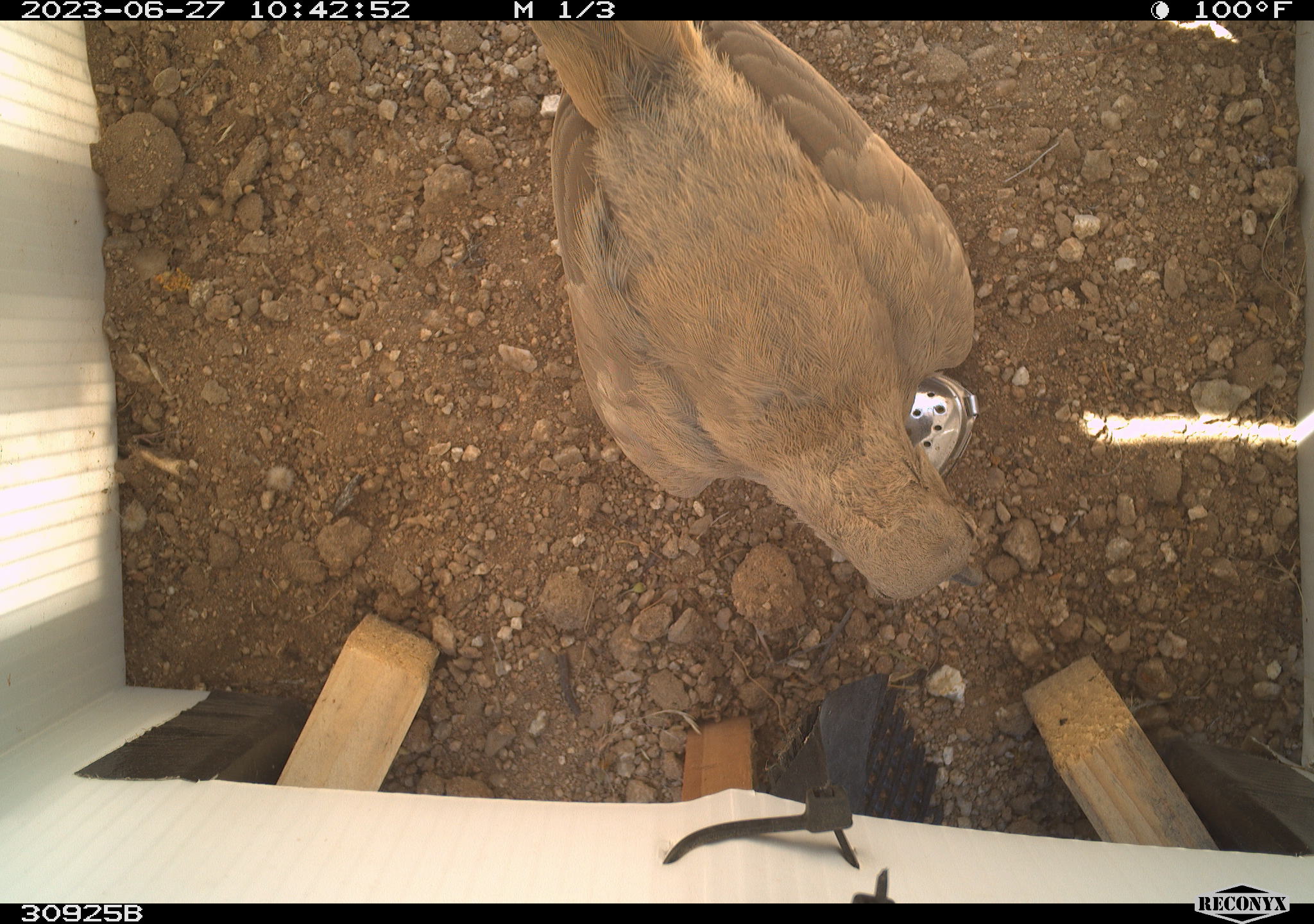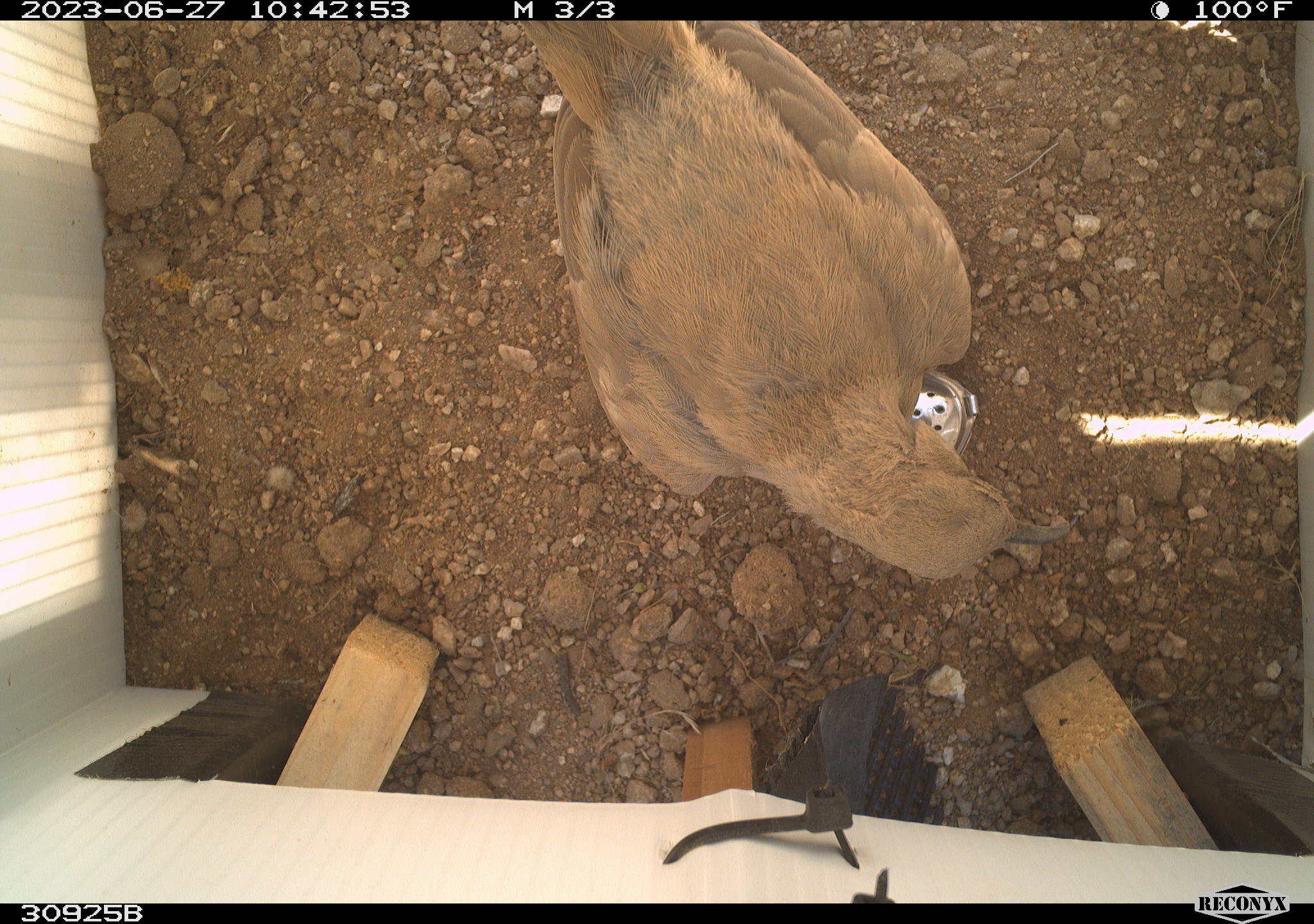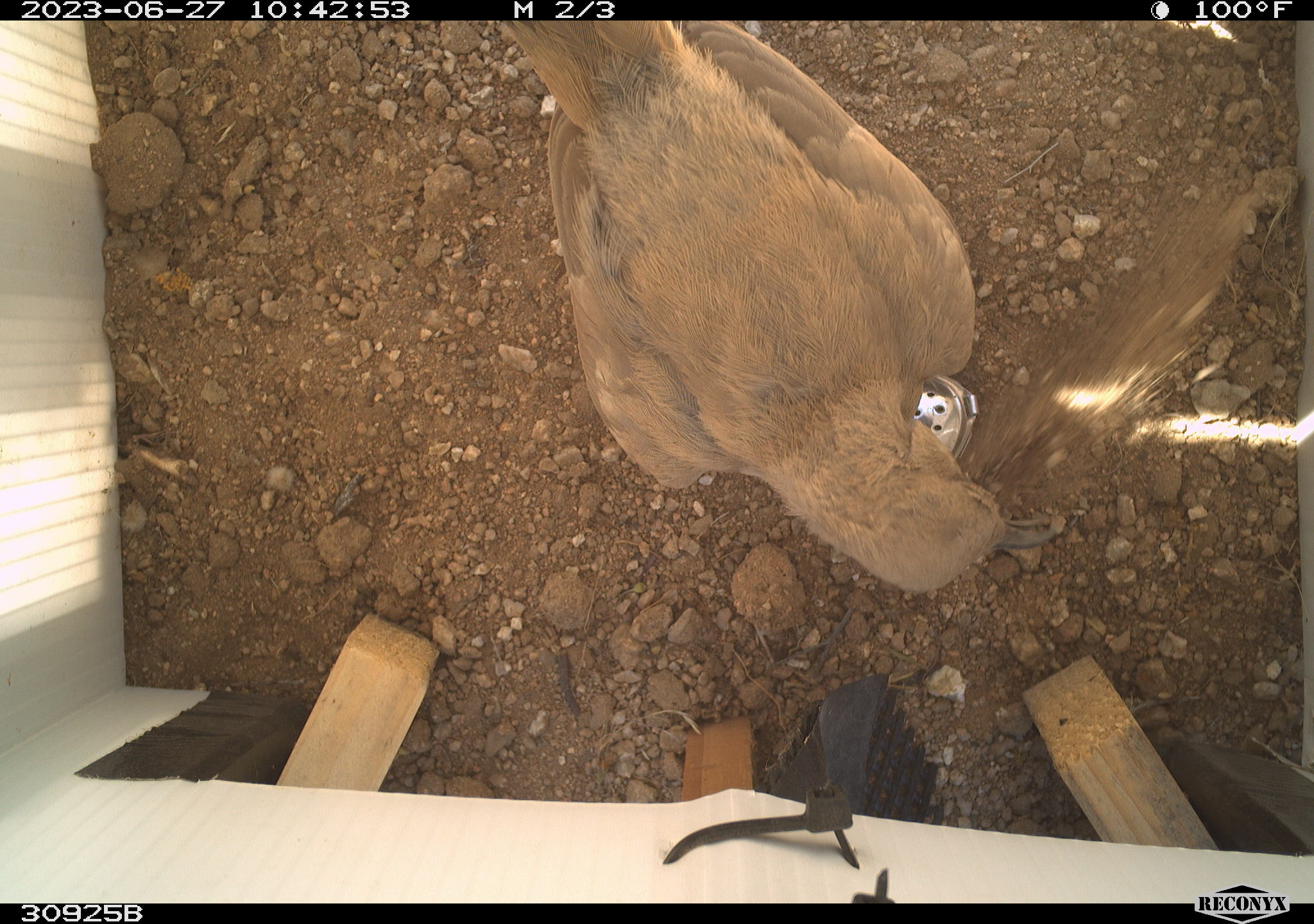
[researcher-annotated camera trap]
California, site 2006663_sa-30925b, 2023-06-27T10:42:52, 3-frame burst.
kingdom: Animalia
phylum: Chordata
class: Aves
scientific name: Aves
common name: bird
Bird (Aves).